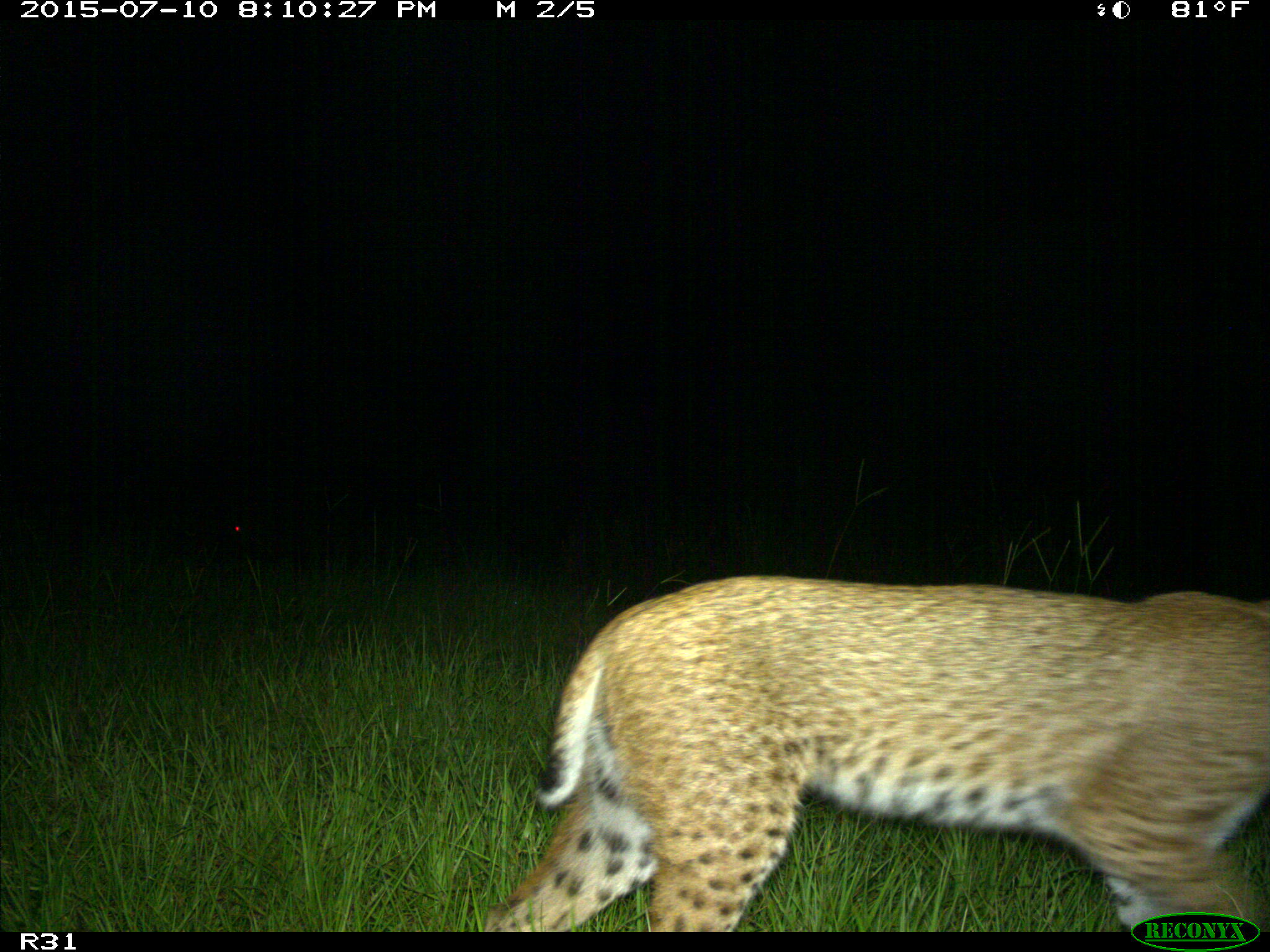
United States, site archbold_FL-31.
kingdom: Animalia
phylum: Chordata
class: Mammalia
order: Carnivora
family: Felidae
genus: Lynx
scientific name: Lynx rufus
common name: bobcat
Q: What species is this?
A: Lynx rufus (bobcat).